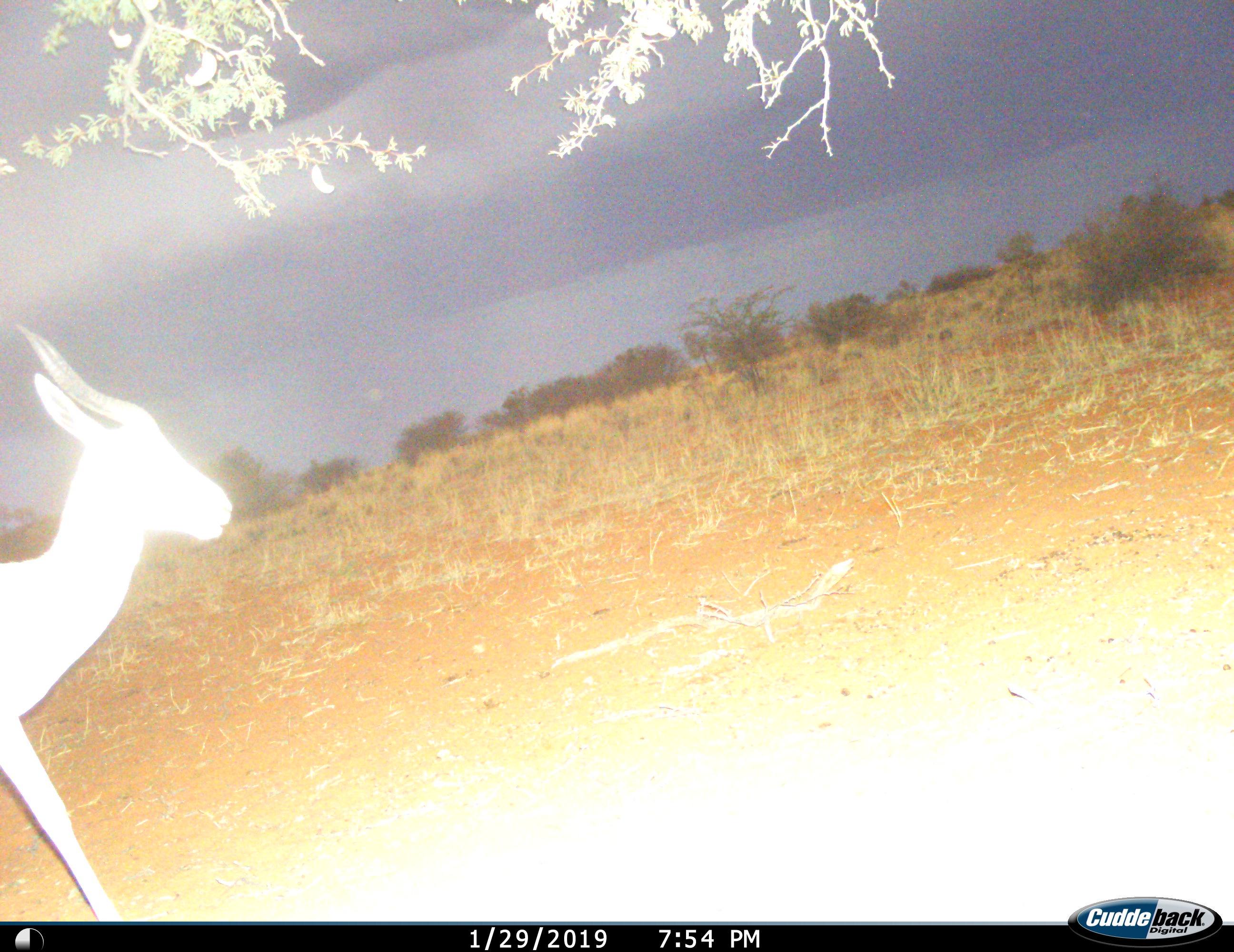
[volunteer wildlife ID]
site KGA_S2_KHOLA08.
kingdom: Animalia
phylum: Chordata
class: Mammalia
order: Artiodactyla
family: Bovidae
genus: Antidorcas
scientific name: Antidorcas marsupialis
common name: springbok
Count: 1.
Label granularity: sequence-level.